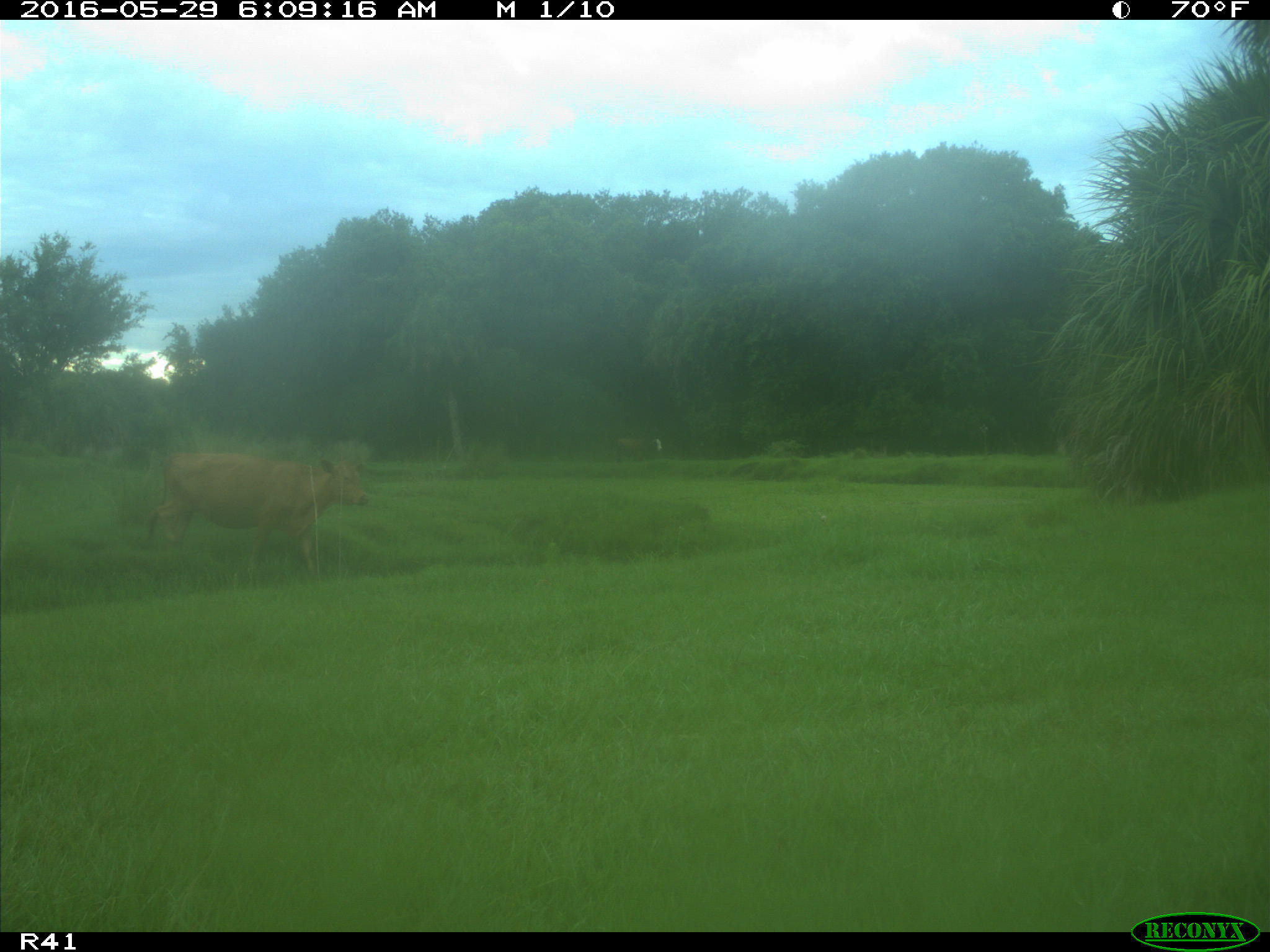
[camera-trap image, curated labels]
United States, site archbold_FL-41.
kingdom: Animalia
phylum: Chordata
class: Mammalia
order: Artiodactyla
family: Bovidae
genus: Bos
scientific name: Bos taurus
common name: domestic cow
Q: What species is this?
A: Bos taurus (domestic cow).